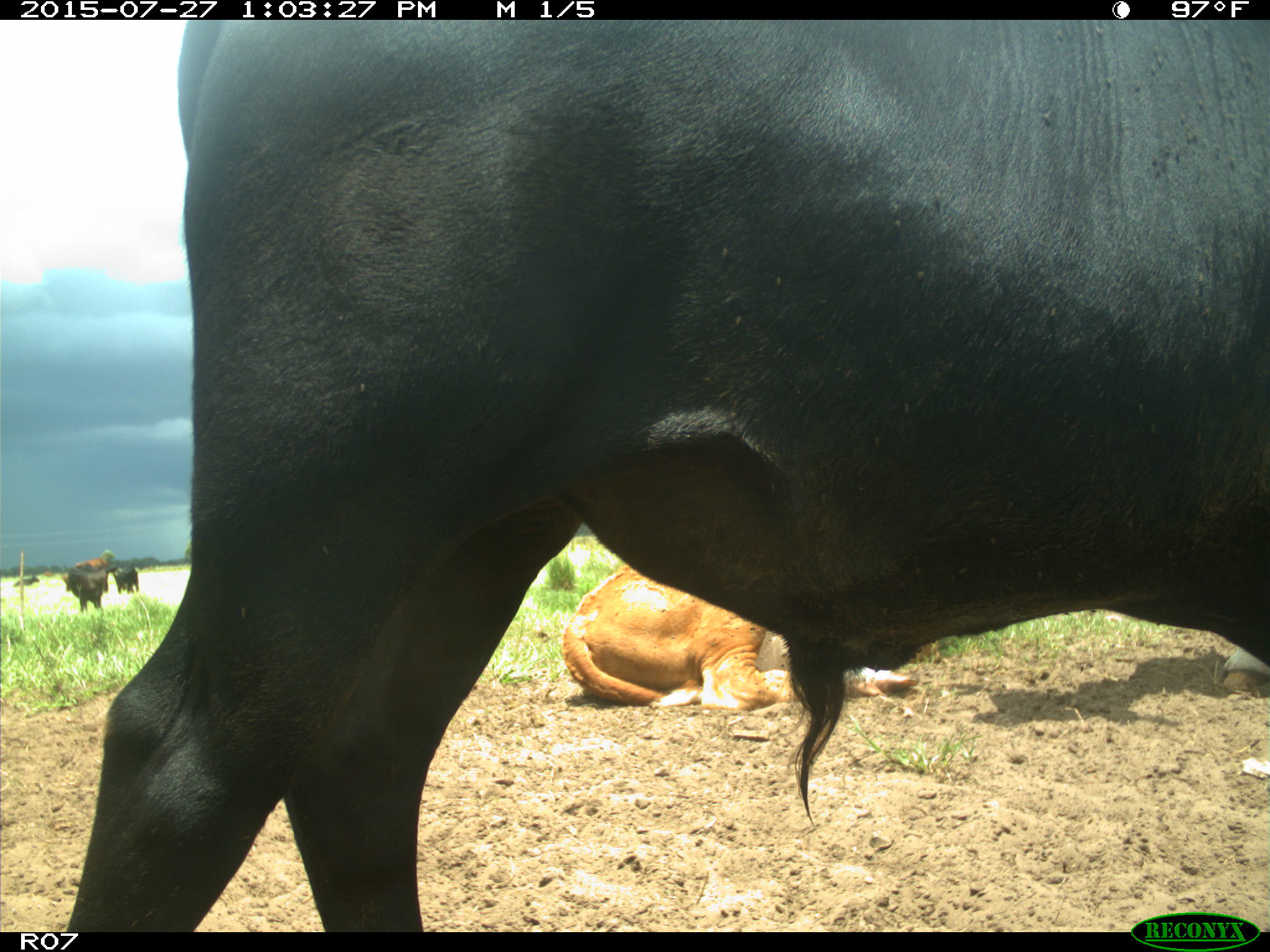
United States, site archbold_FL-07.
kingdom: Animalia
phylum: Chordata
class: Mammalia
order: Artiodactyla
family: Bovidae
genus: Bos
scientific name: Bos taurus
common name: domestic cow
Bos taurus (domestic cow).